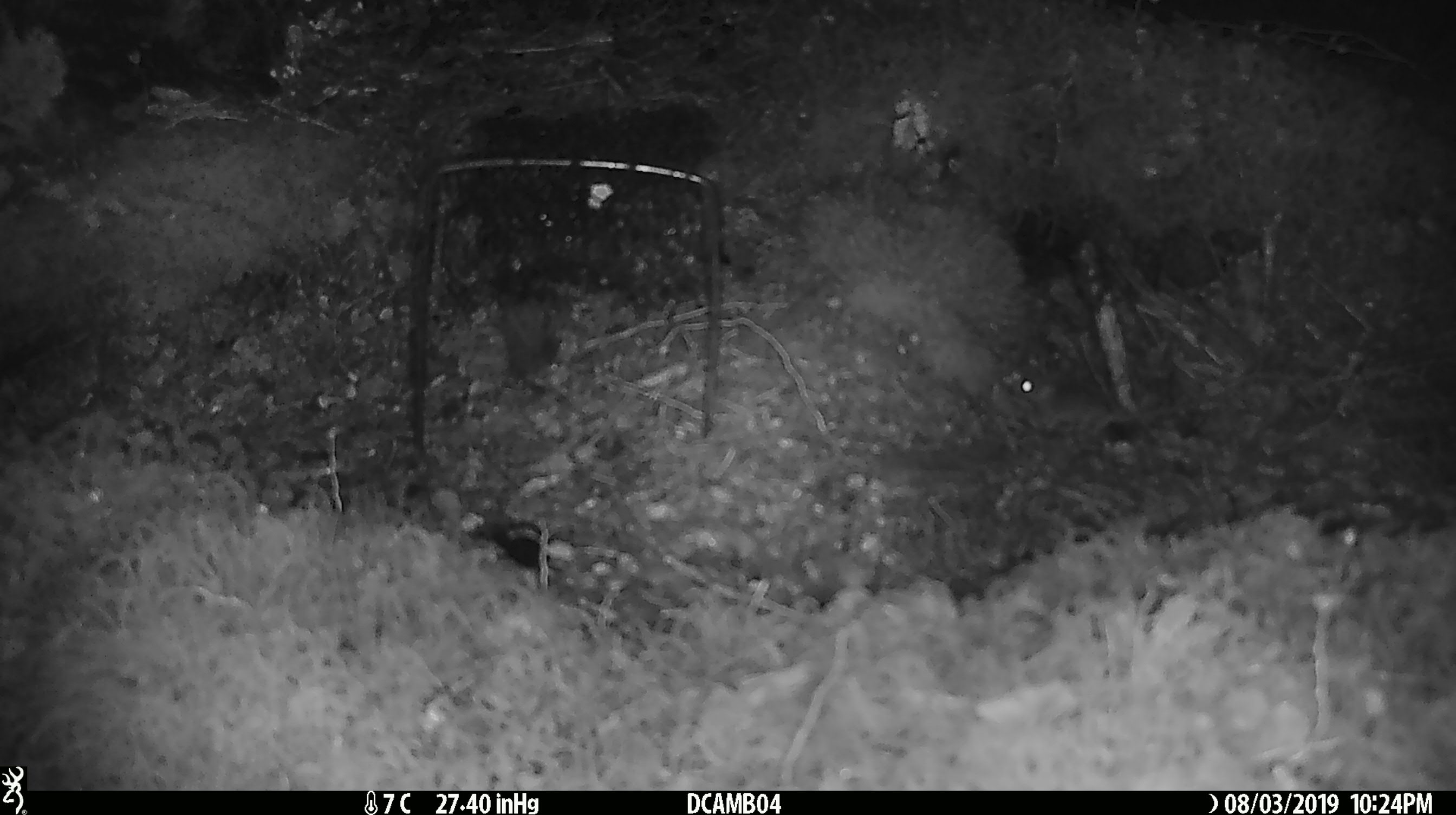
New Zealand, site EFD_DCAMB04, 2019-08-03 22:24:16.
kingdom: Animalia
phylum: Chordata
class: Mammalia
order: Rodentia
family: Muridae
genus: Mus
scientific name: Mus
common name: mouse